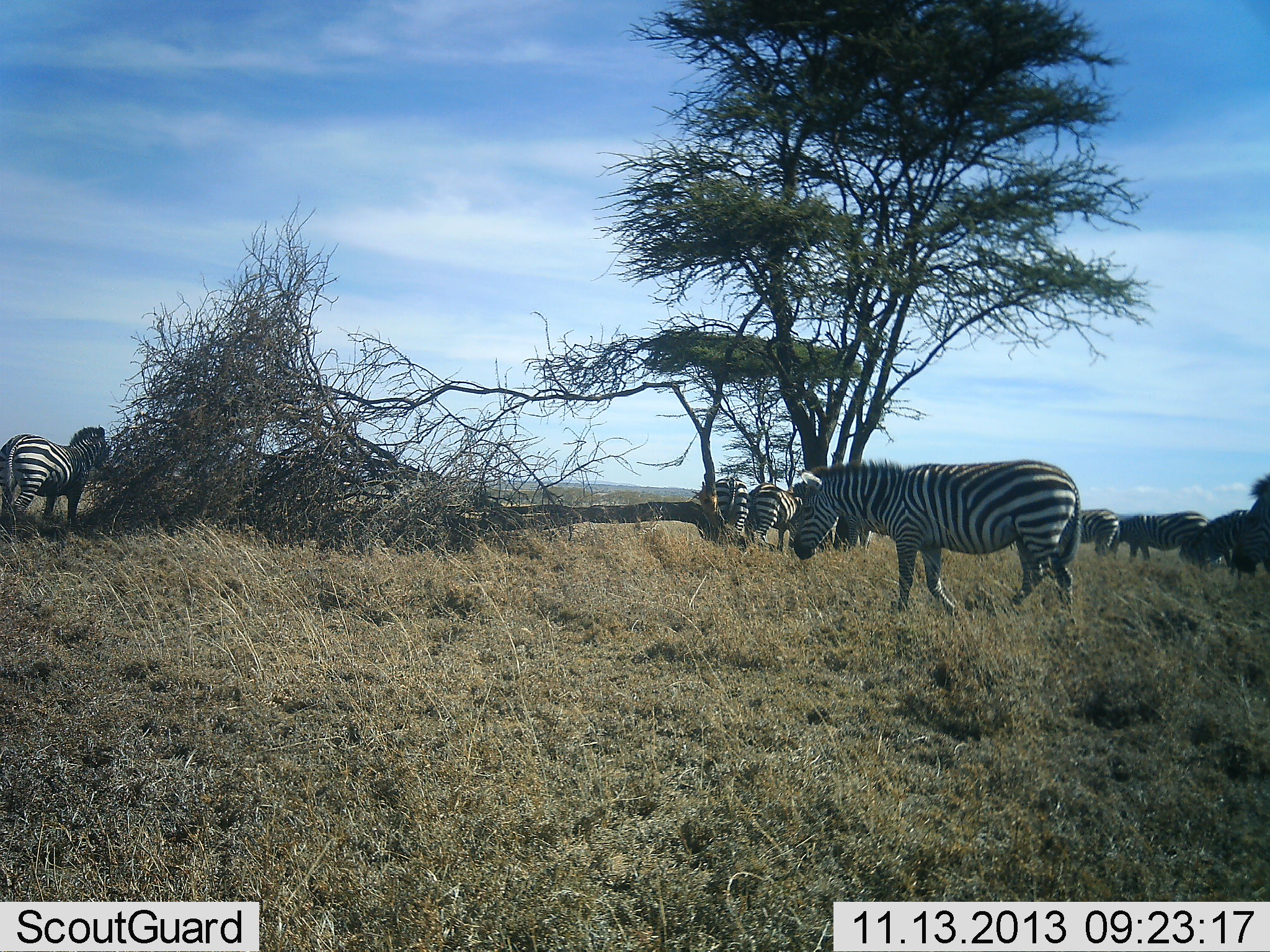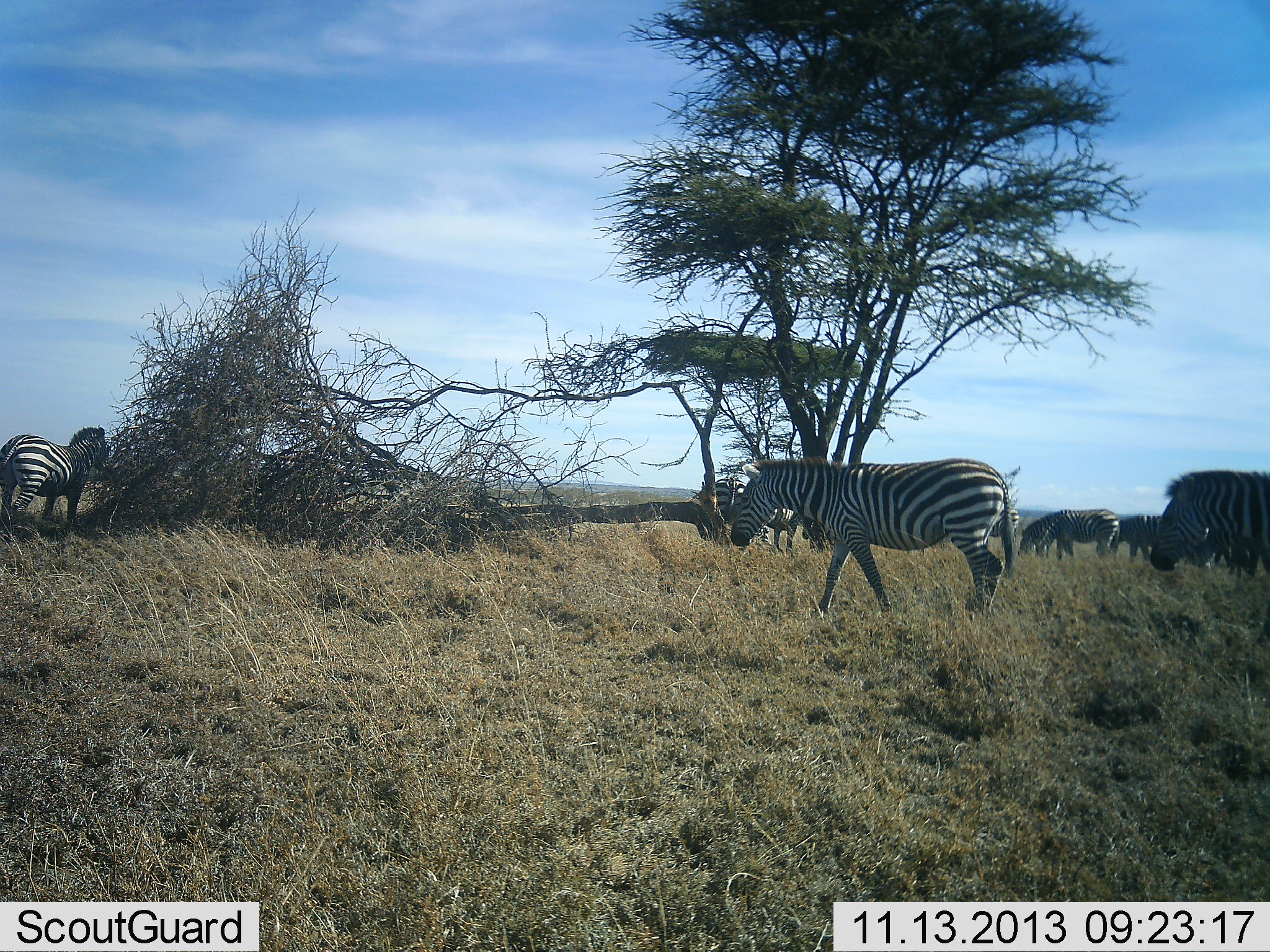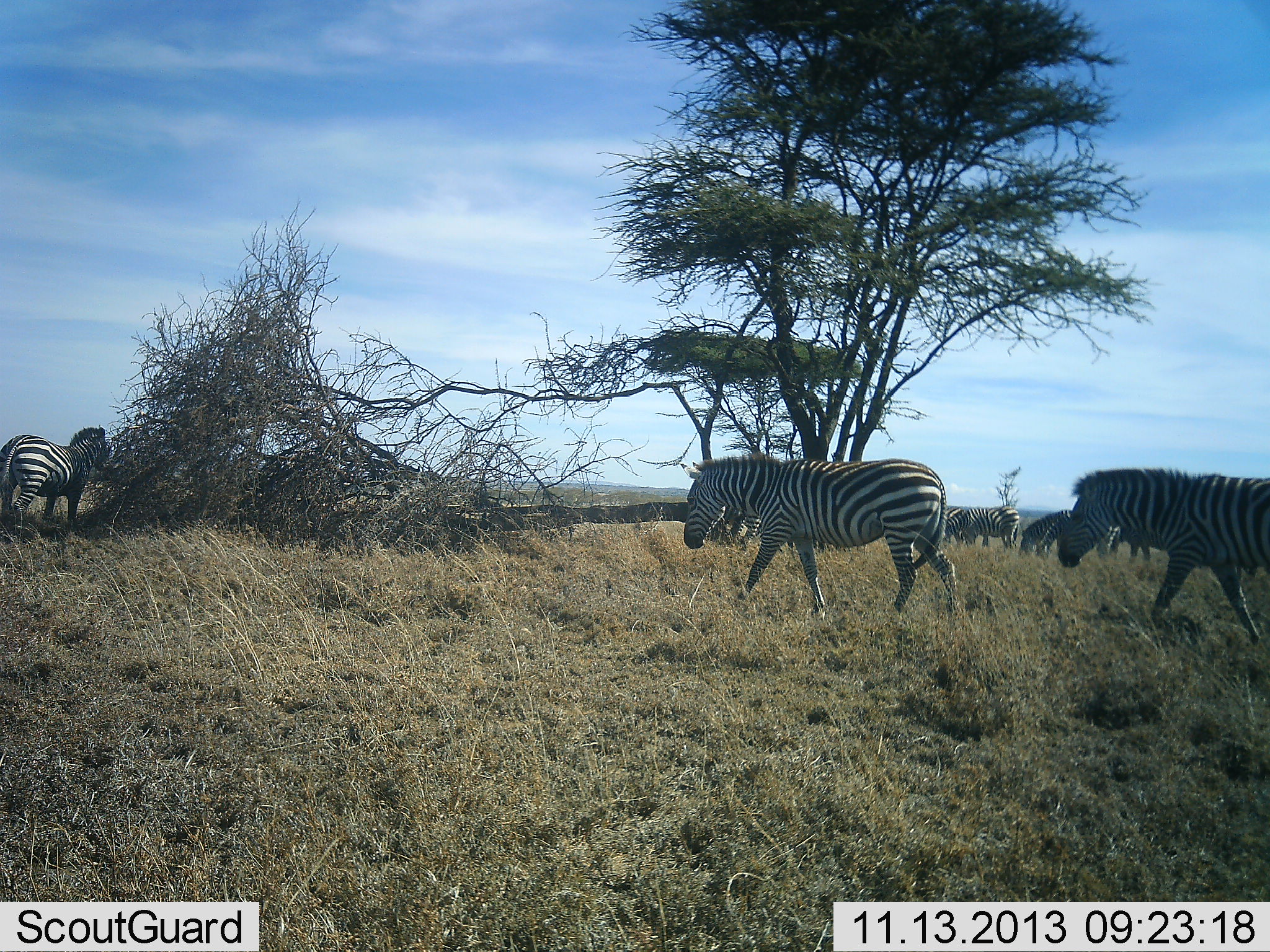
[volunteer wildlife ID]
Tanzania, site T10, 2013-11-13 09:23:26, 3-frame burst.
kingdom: Animalia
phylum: Chordata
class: Mammalia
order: Perissodactyla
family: Equidae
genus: Equus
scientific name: Equus quagga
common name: plains zebra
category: zebra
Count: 8.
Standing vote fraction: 100%.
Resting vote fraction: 10%.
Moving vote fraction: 90%.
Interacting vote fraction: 10%.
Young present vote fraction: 0%.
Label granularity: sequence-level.